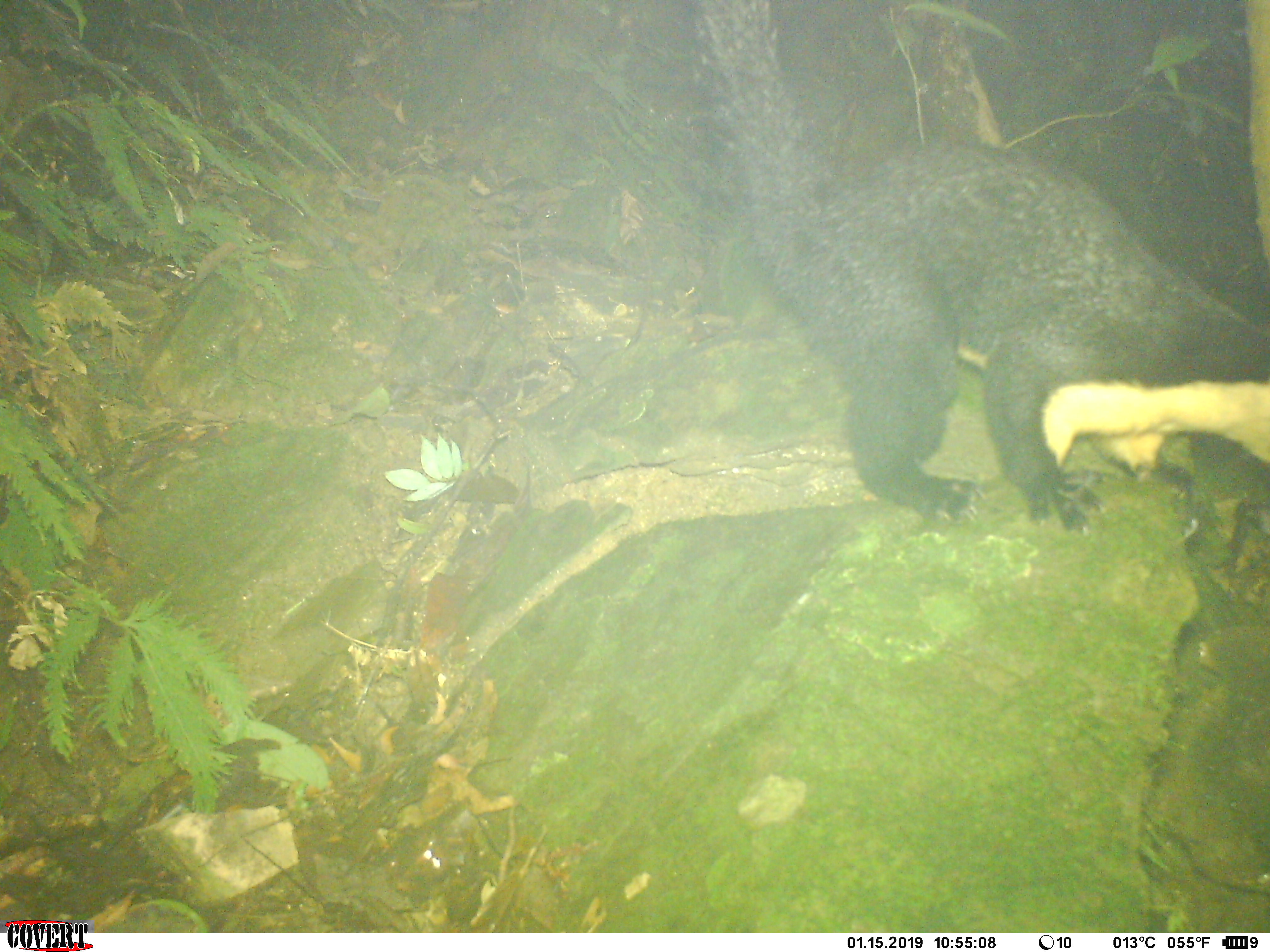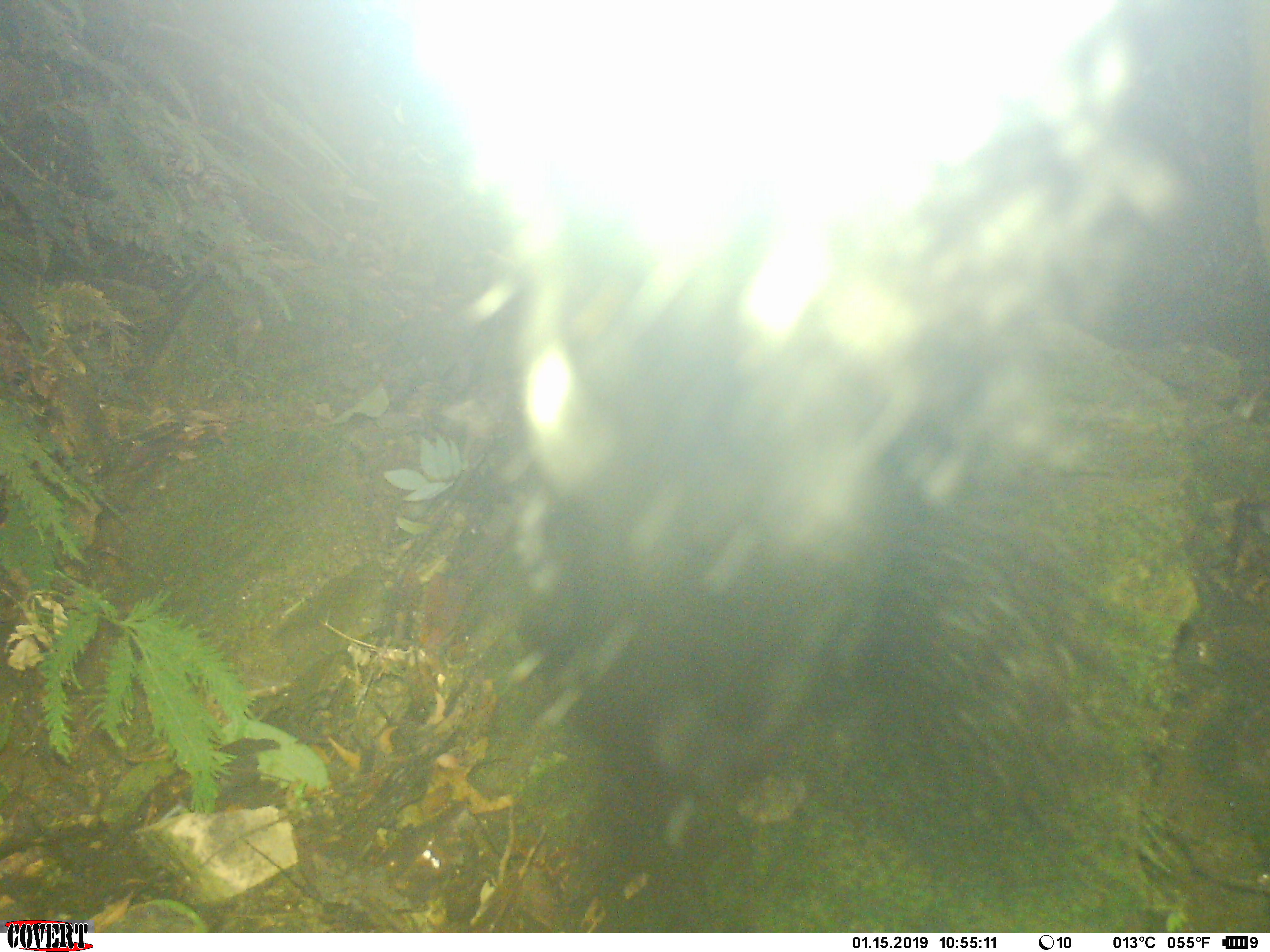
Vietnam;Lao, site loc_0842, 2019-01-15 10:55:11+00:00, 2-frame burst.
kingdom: Animalia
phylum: Chordata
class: Mammalia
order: Rodentia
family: Sciuridae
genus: Ratufa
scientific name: Ratufa bicolor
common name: black giant squirrel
Black giant squirrel (Ratufa bicolor). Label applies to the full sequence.